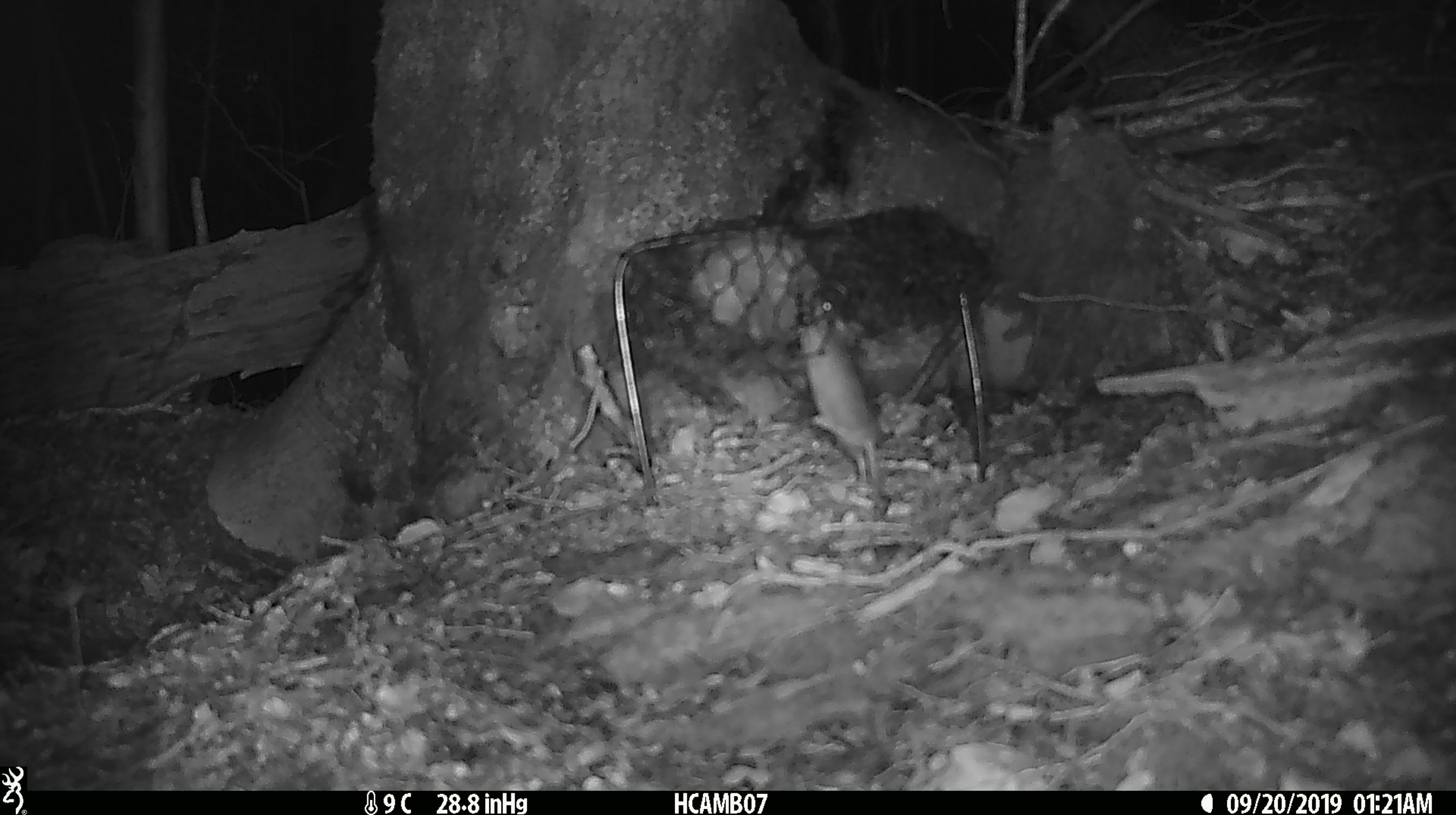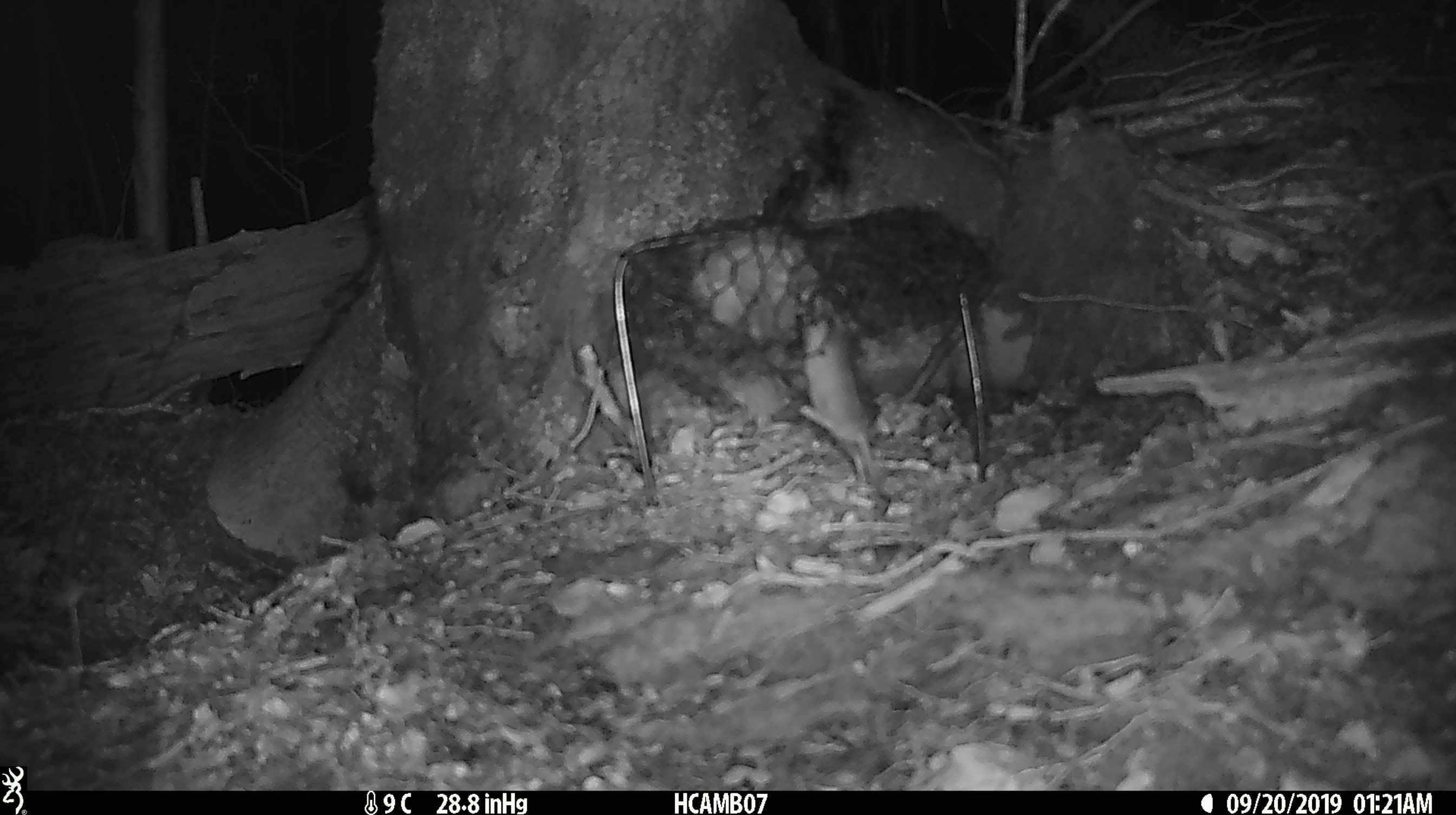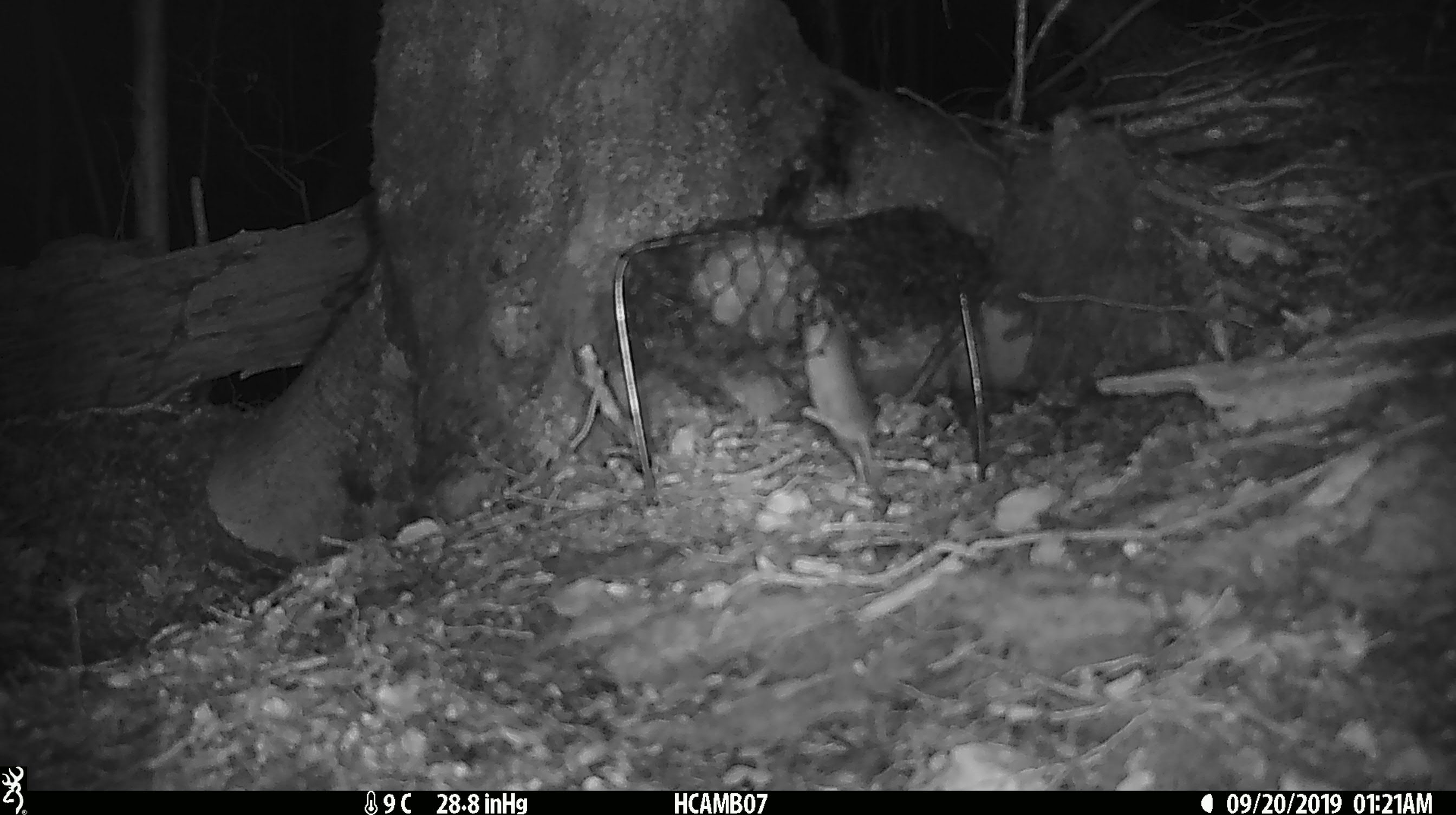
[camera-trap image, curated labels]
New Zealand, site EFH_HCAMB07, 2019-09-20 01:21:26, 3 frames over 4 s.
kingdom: Animalia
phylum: Chordata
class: Mammalia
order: Rodentia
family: Muridae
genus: Mus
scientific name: Mus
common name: mouse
Mouse (Mus).